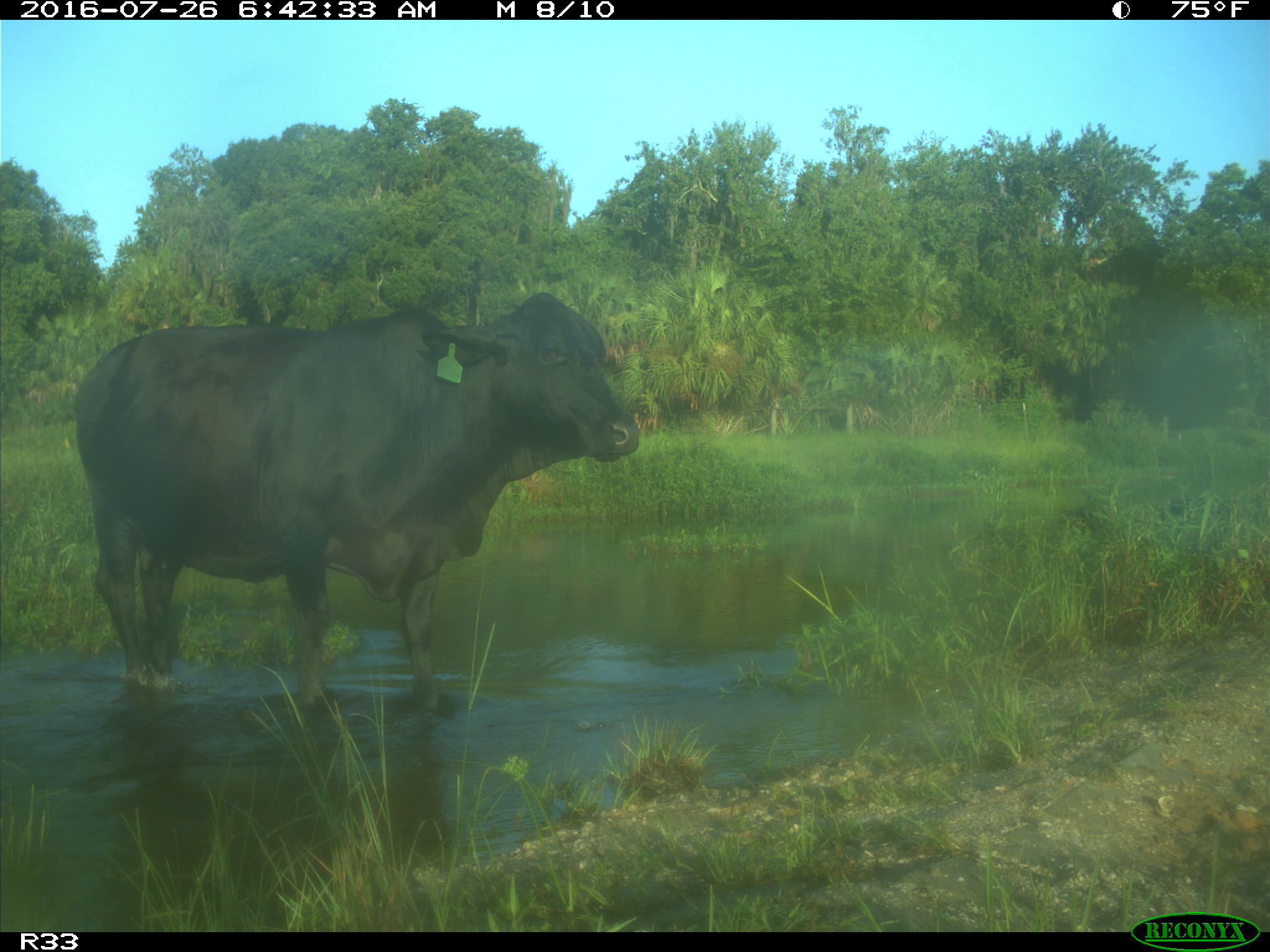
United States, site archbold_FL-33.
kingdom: Animalia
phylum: Chordata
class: Mammalia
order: Artiodactyla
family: Bovidae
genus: Bos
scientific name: Bos taurus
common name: domestic cow